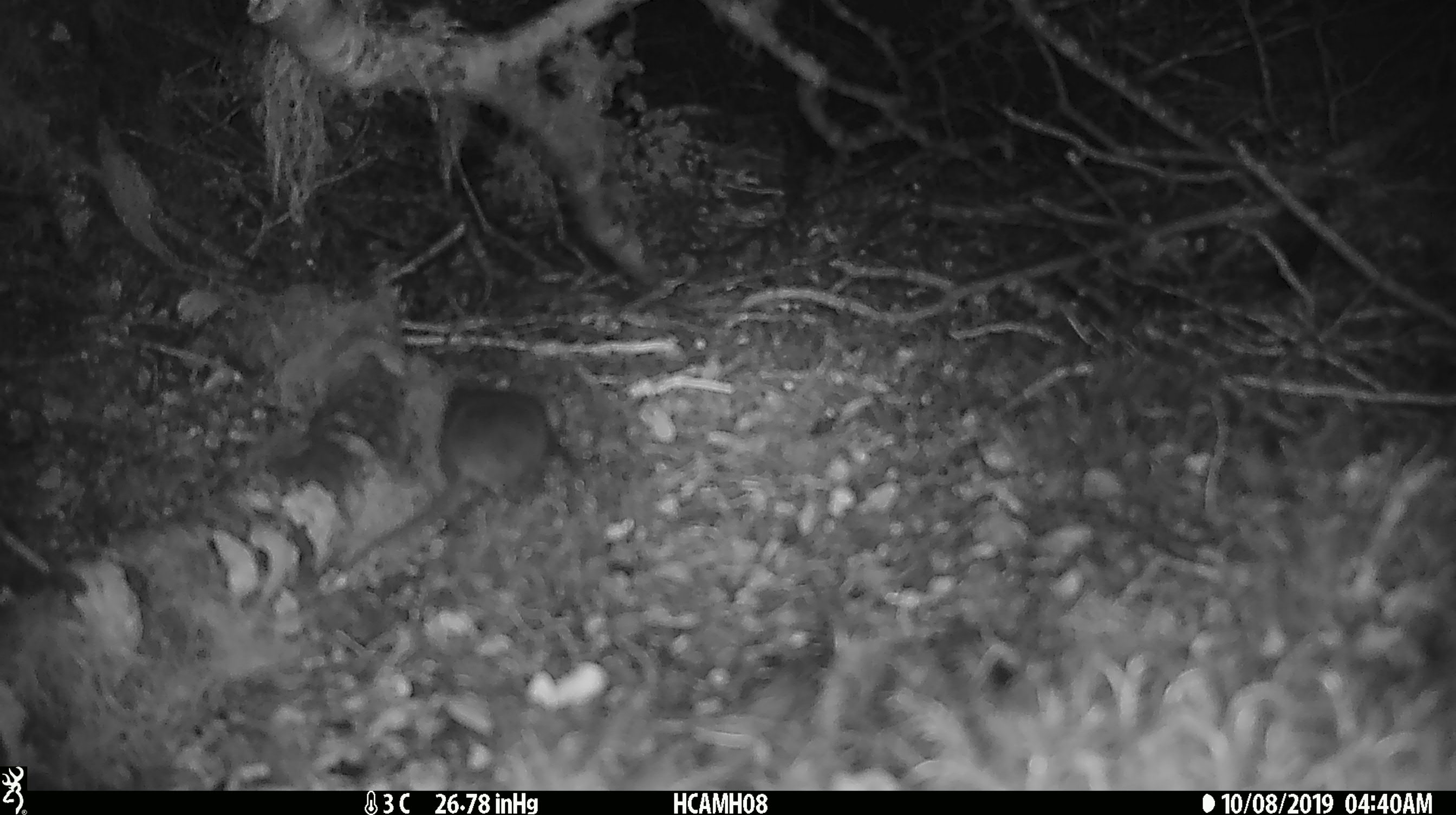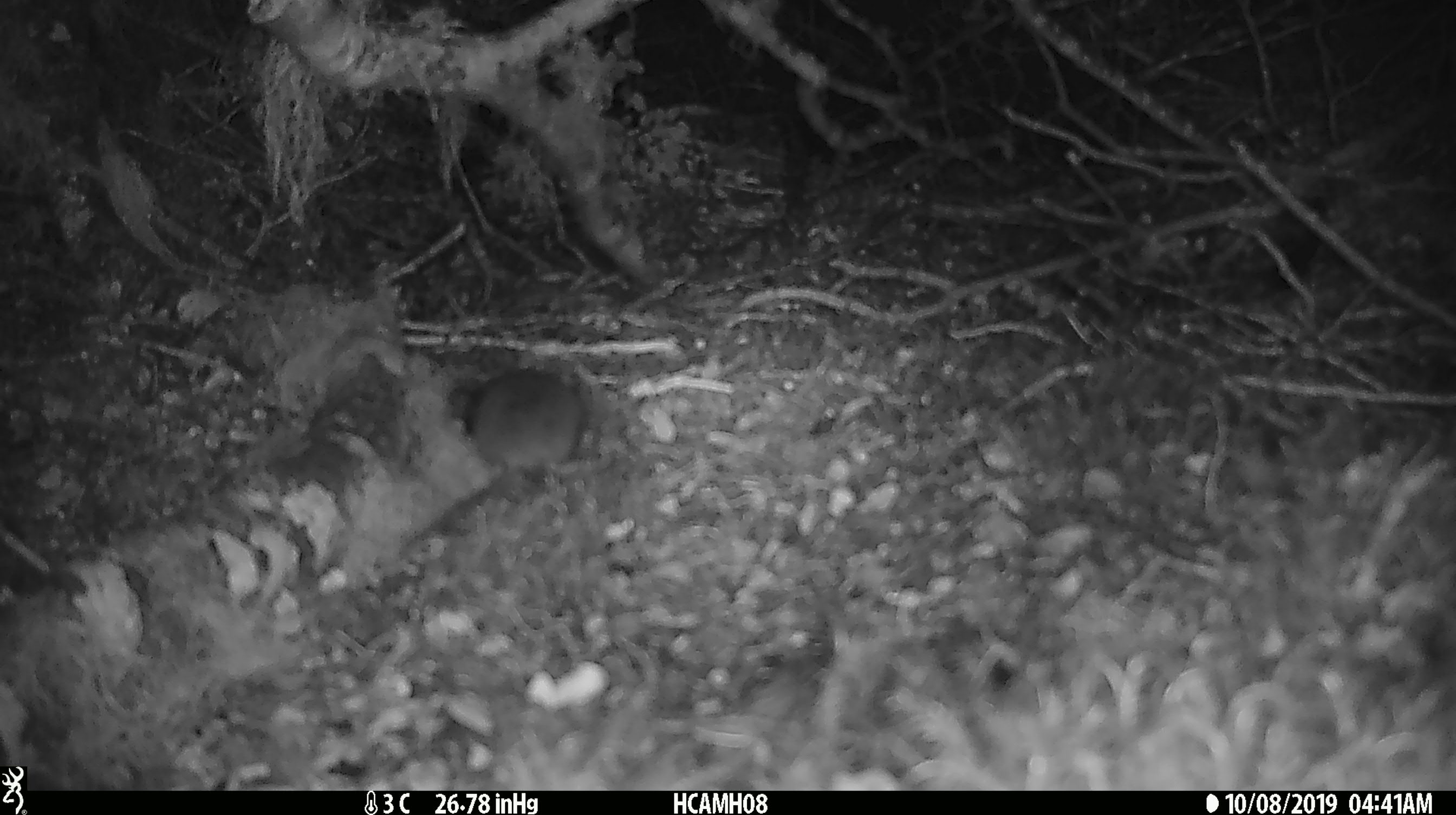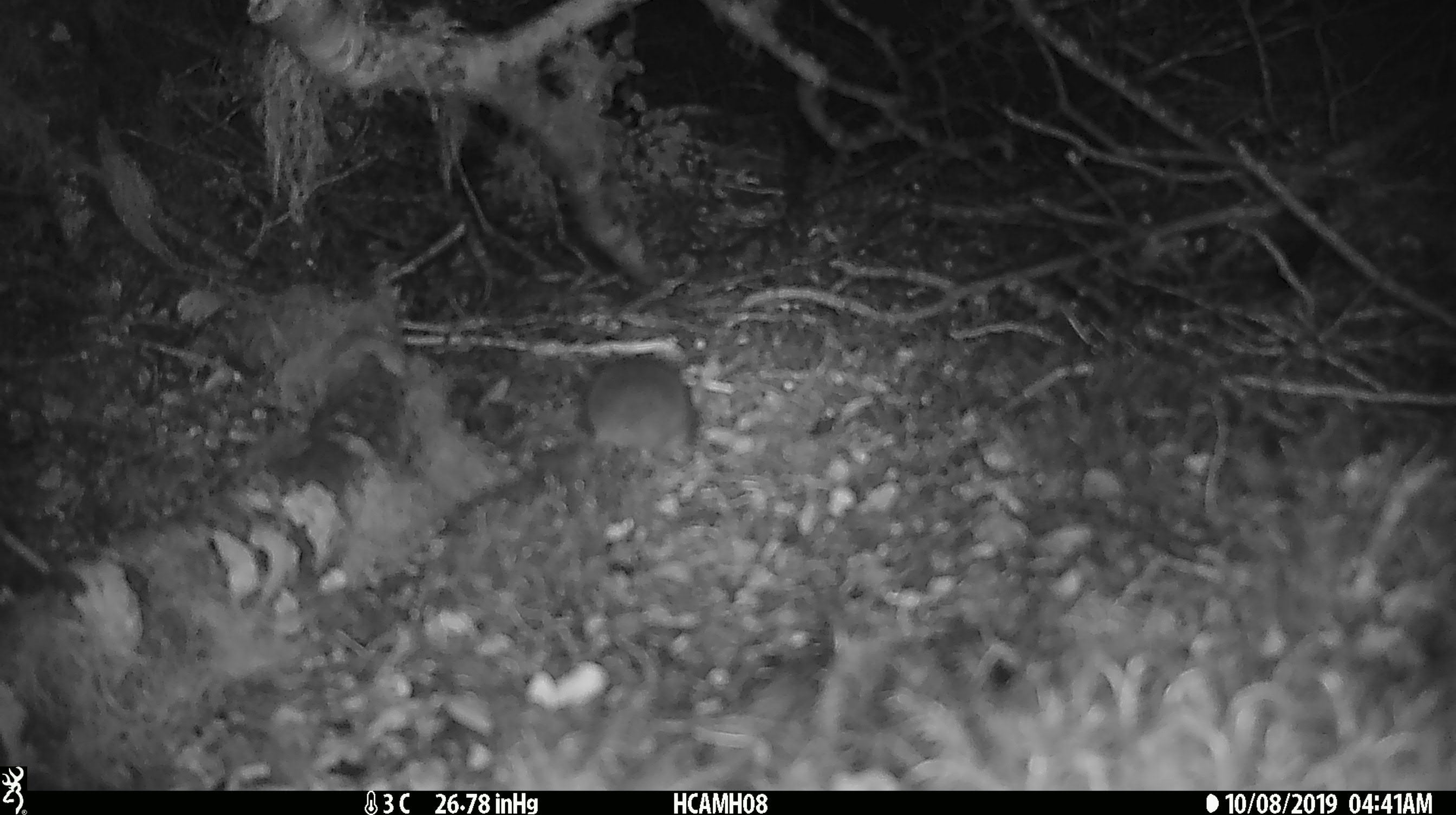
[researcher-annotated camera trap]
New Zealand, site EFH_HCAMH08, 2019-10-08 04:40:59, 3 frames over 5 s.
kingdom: Animalia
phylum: Chordata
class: Mammalia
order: Rodentia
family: Muridae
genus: Mus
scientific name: Mus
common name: mouse